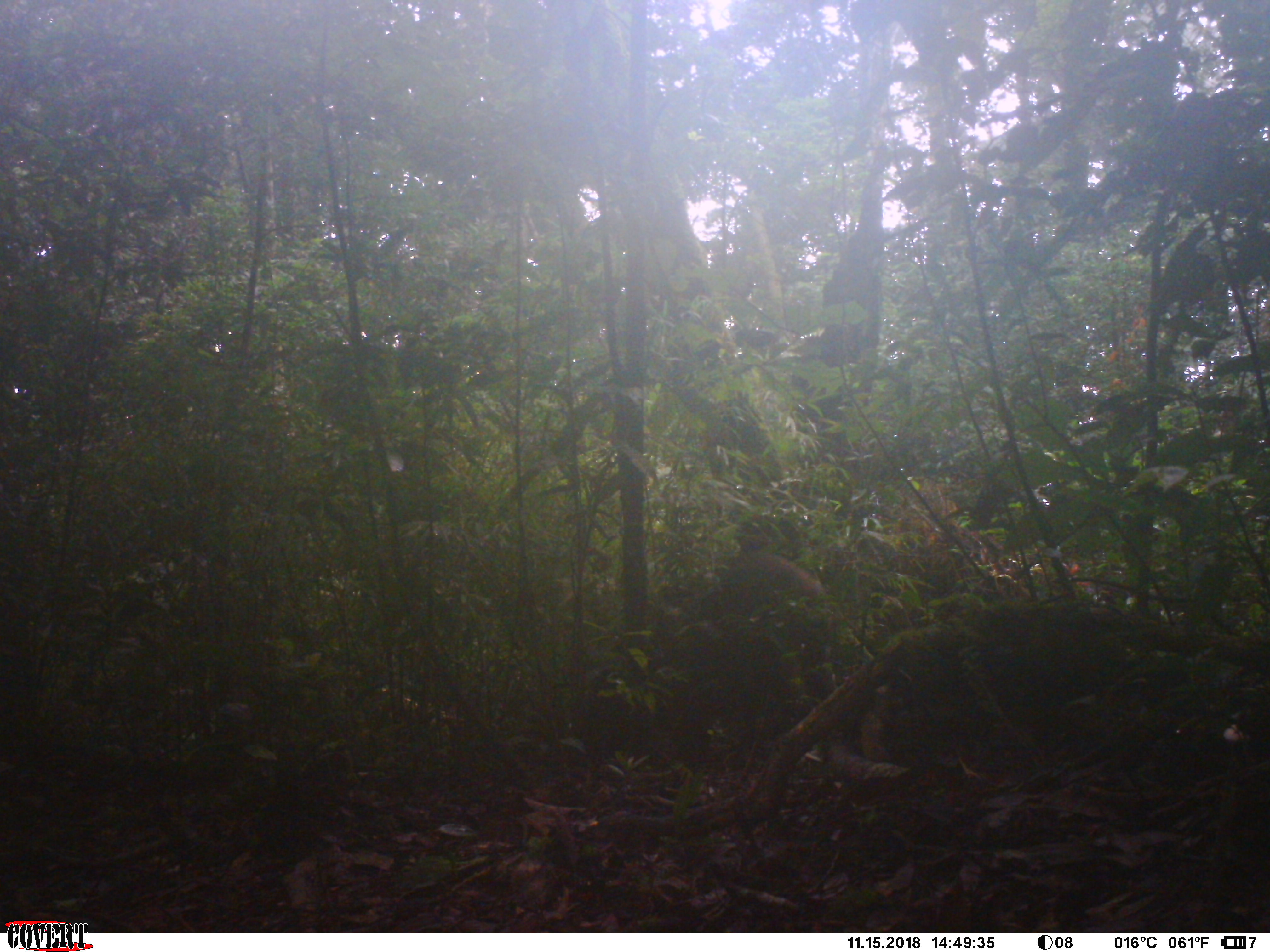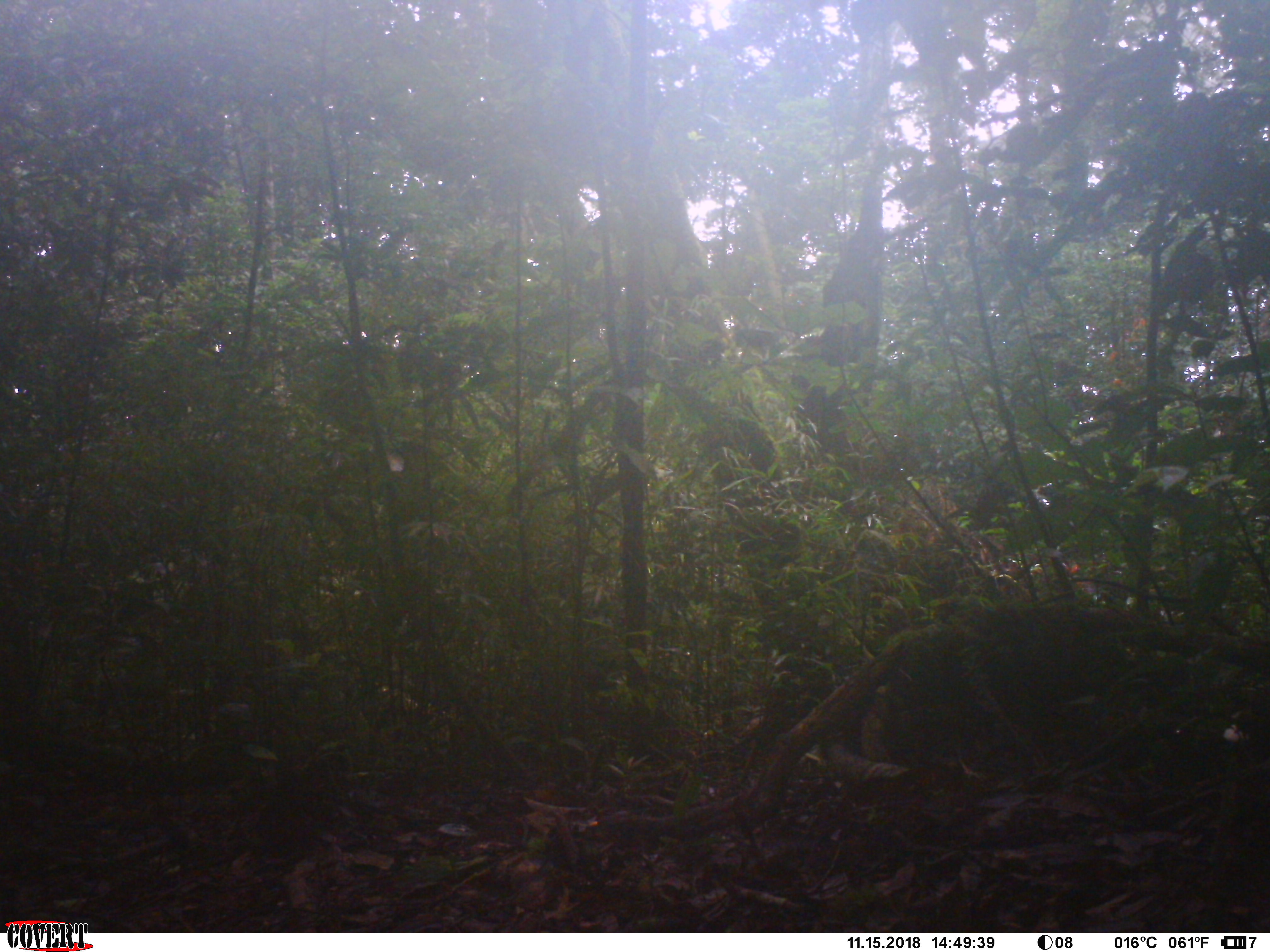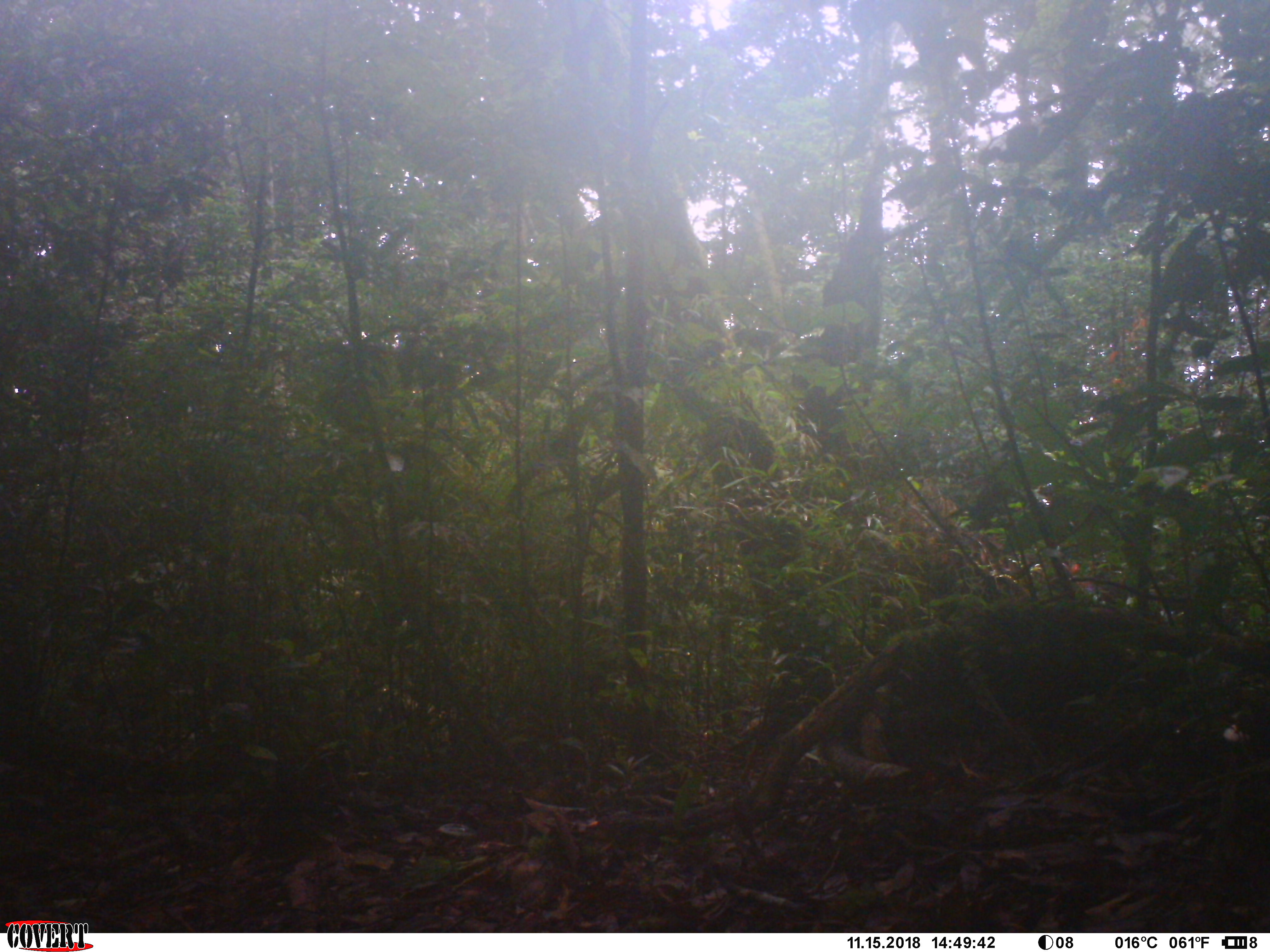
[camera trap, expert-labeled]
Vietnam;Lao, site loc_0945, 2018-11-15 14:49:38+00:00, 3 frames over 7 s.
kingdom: Animalia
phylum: Chordata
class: Mammalia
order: Artiodactyla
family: Suidae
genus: Sus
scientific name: Sus scrofa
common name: eurasian wild pig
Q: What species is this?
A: Eurasian wild pig (Sus scrofa).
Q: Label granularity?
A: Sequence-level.